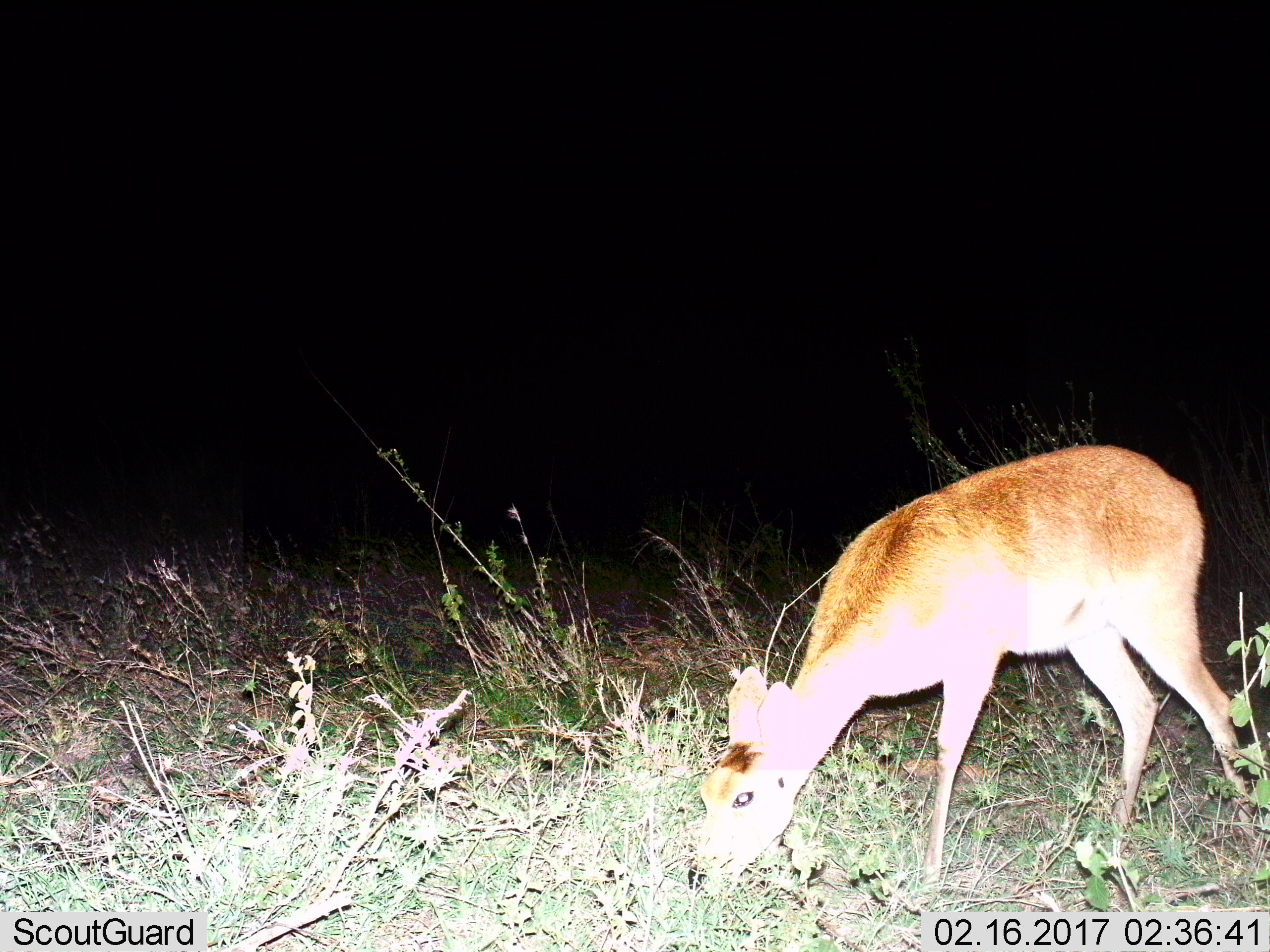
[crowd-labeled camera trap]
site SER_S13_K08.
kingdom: Animalia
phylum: Chordata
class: Mammalia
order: Artiodactyla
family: Bovidae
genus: Redunca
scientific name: Redunca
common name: reedbuck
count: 1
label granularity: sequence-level